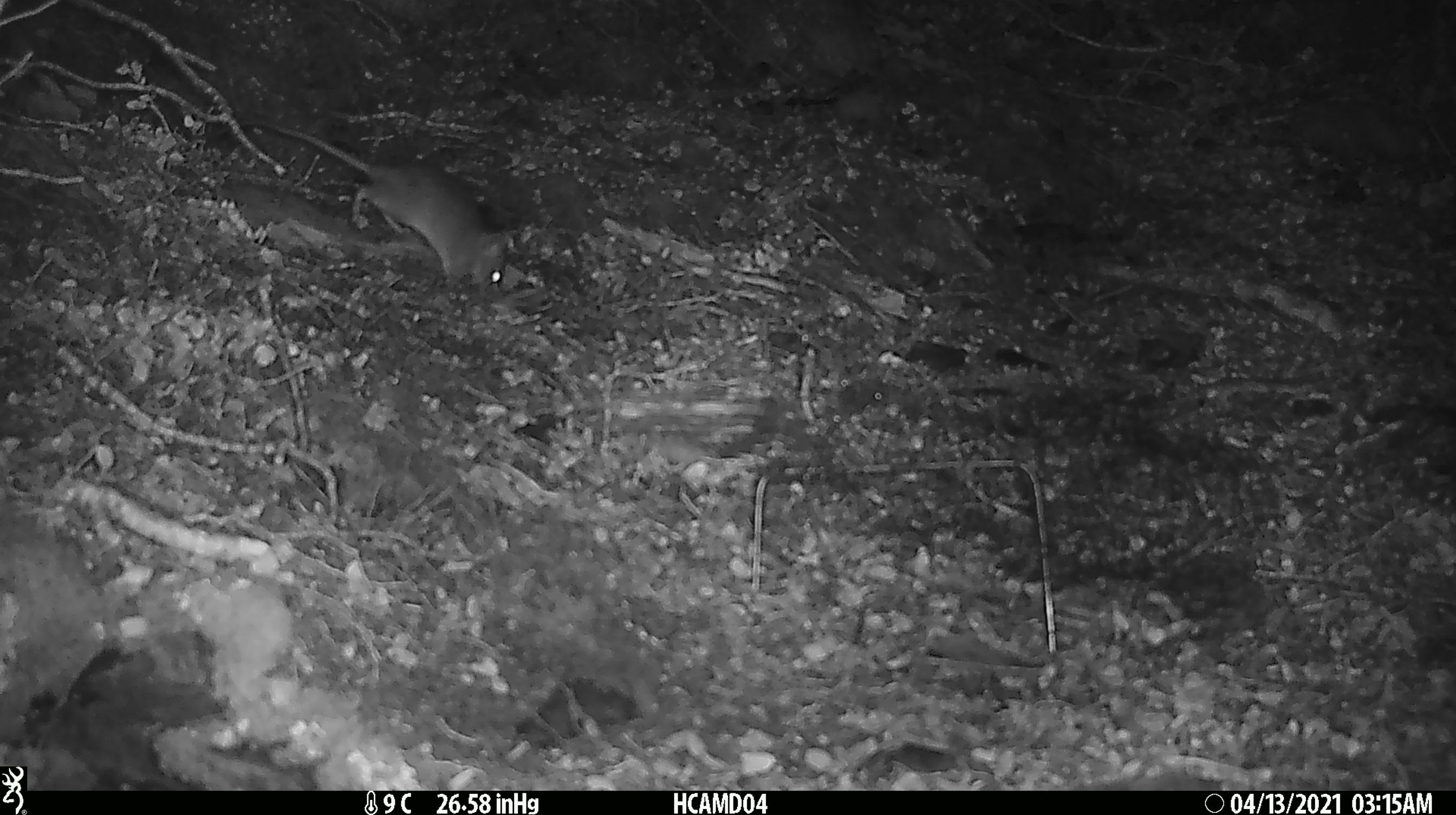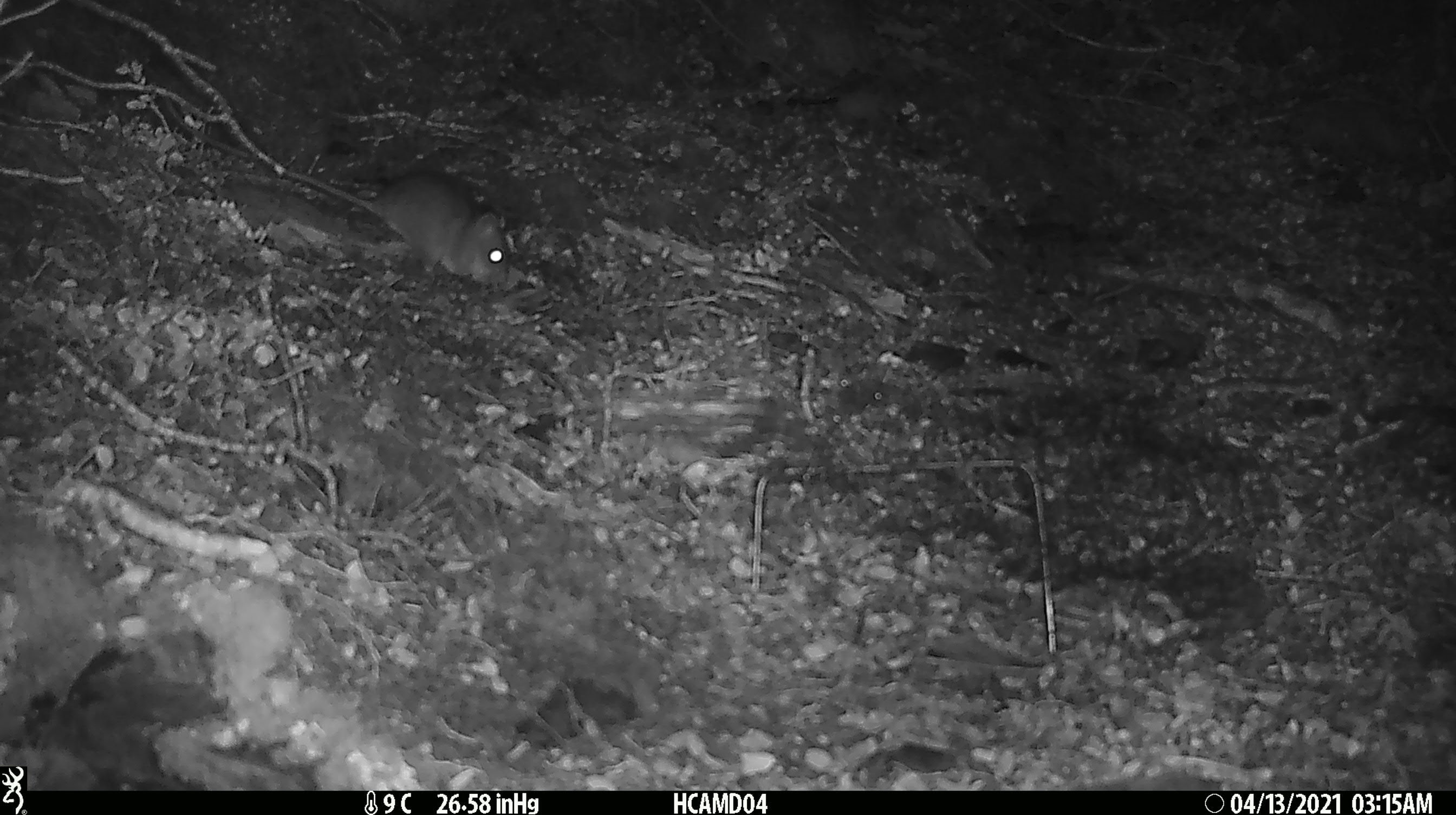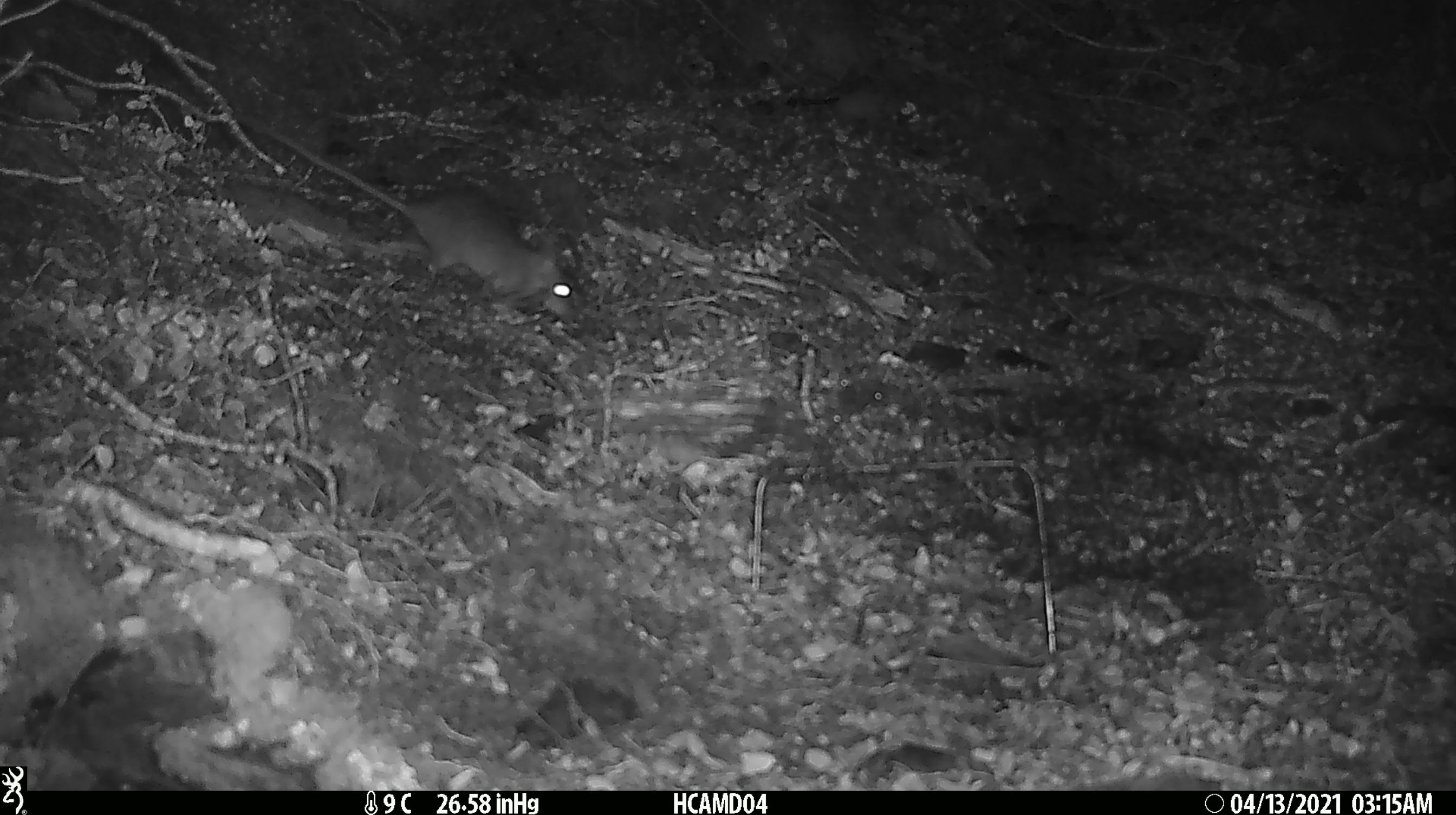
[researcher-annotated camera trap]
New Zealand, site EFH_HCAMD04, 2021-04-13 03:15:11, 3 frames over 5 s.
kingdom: Animalia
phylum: Chordata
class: Mammalia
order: Rodentia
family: Muridae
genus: Rattus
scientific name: Rattus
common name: rat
Rat (Rattus).